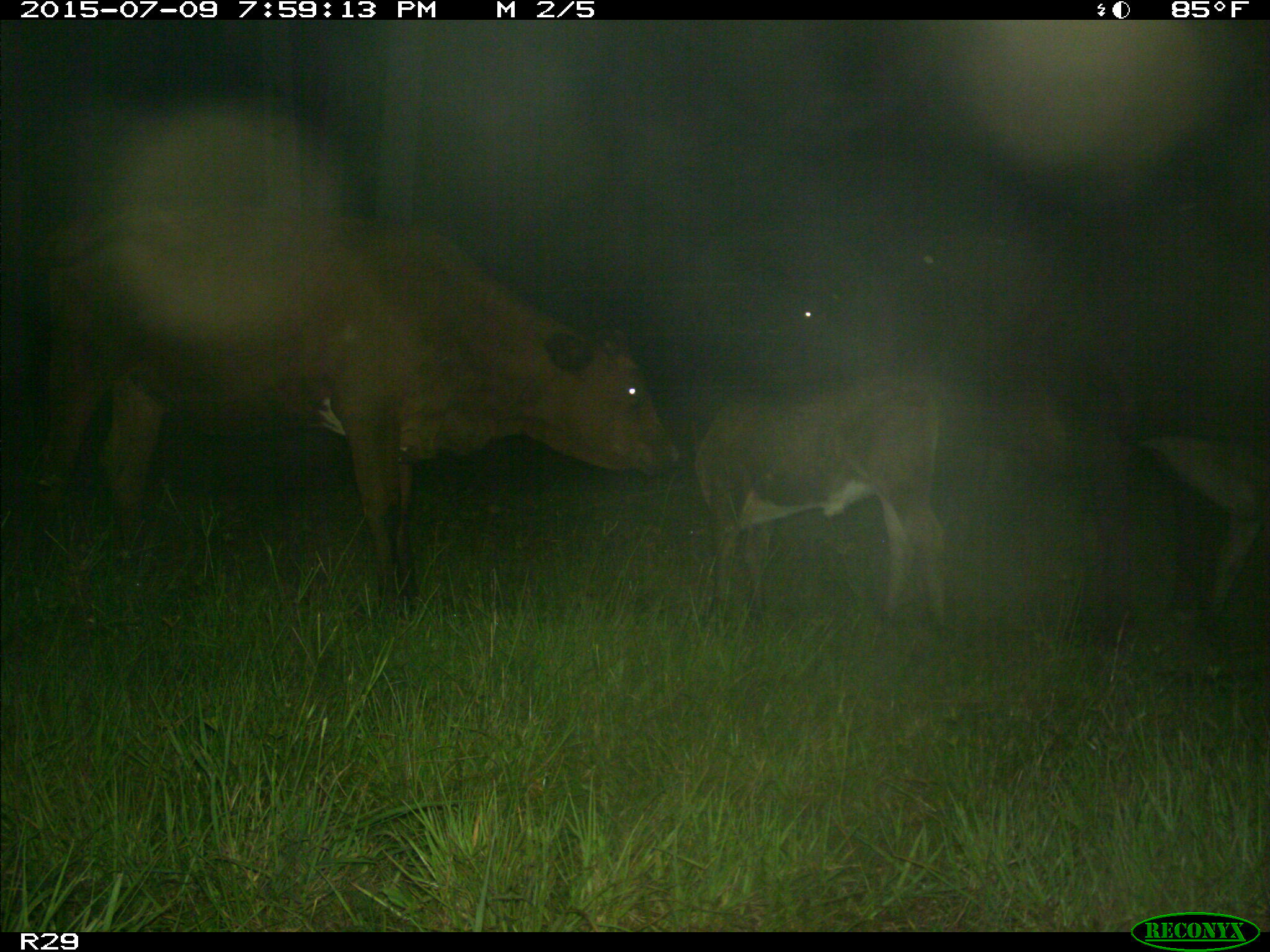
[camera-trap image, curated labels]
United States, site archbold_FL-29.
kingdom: Animalia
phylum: Chordata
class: Mammalia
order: Artiodactyla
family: Bovidae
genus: Bos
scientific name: Bos taurus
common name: domestic cow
Bos taurus (domestic cow).